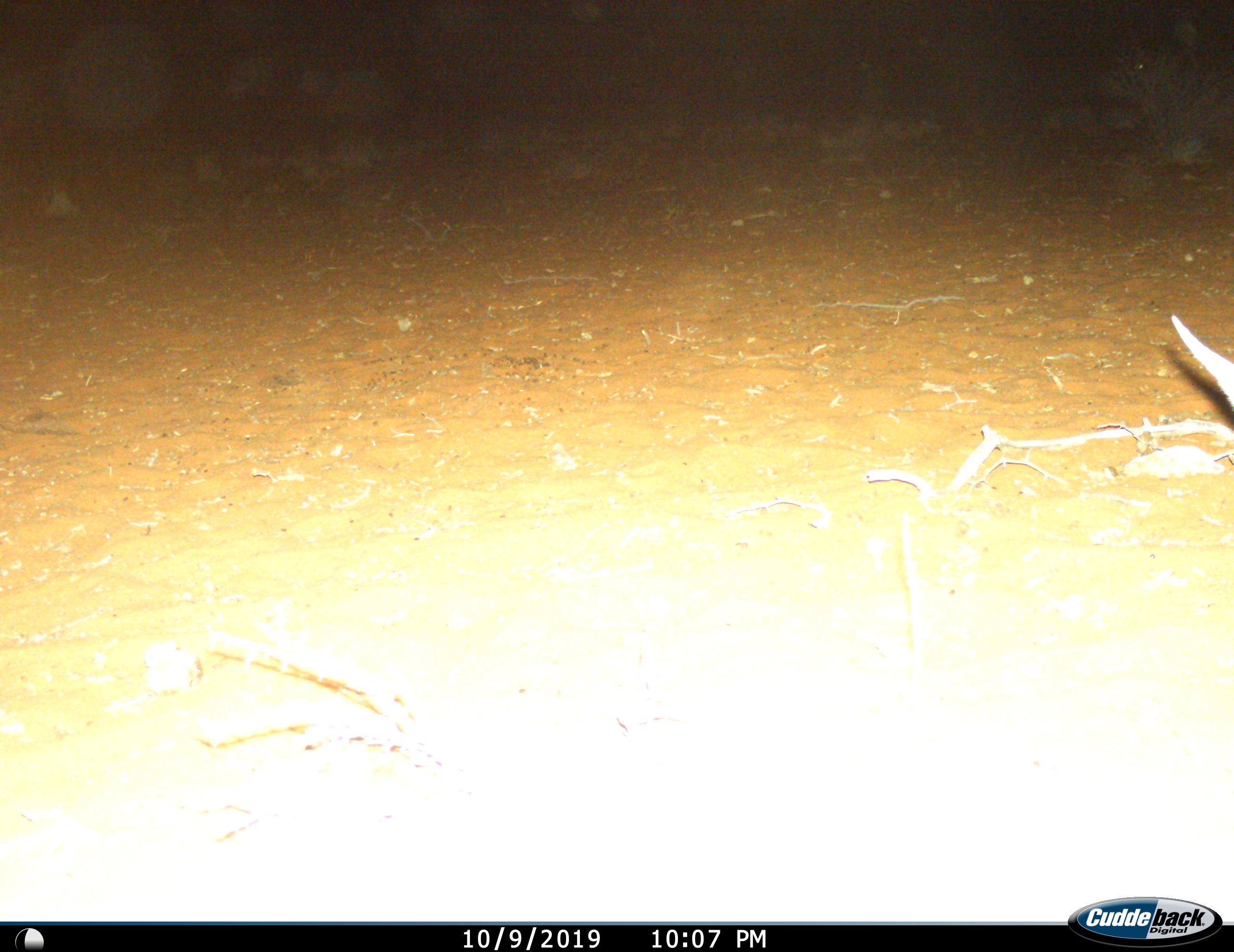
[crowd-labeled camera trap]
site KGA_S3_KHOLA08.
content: unidentified animal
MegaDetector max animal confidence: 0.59